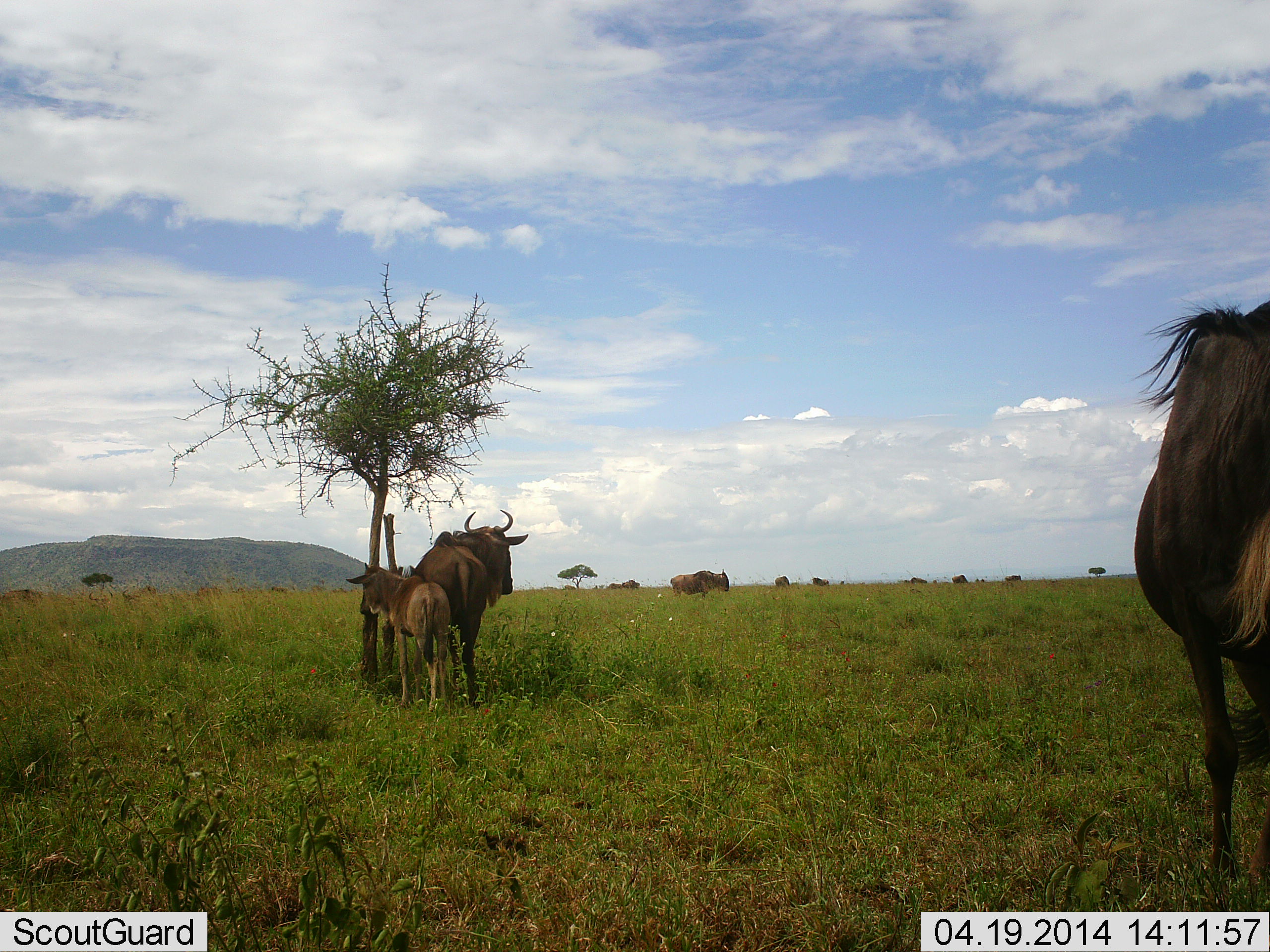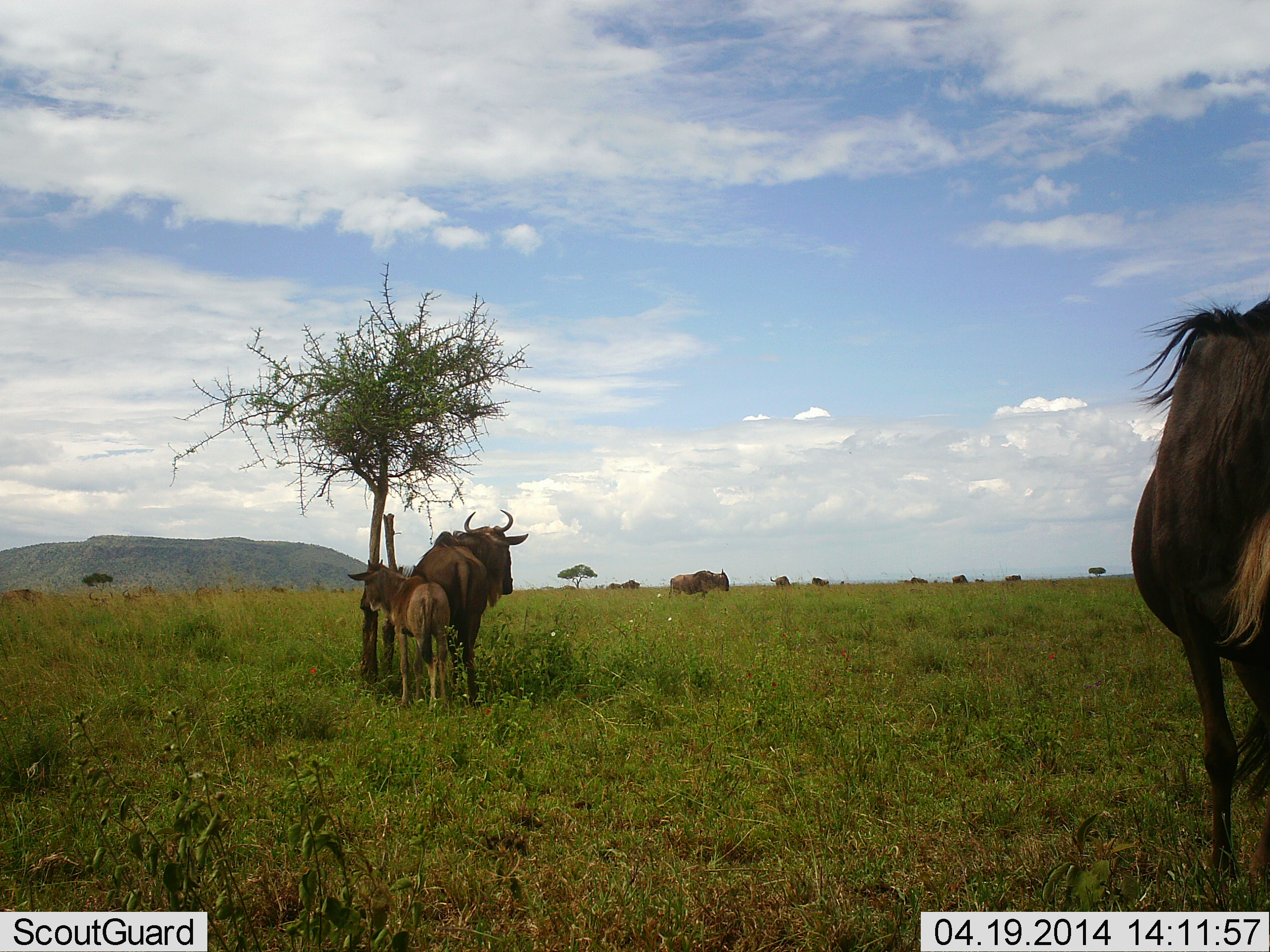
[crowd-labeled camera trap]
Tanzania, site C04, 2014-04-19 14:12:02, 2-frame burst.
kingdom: Animalia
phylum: Chordata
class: Mammalia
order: Artiodactyla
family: Bovidae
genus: Connochaetes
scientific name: Connochaetes taurinus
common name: blue wildebeest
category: wildebeest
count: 11-50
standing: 80%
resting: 20%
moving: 10%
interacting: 0%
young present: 90%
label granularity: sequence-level